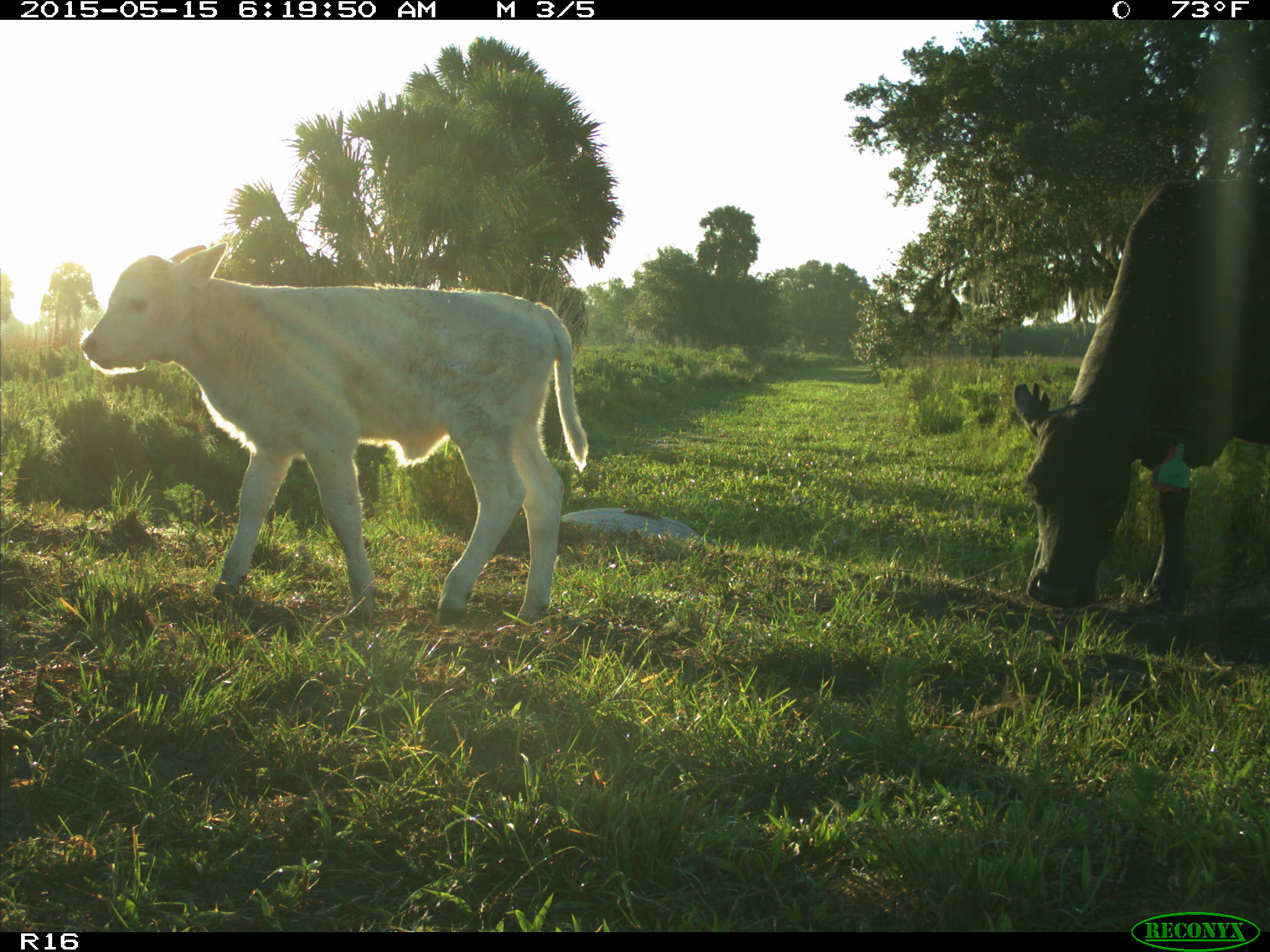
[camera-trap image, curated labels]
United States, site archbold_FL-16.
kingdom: Animalia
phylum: Chordata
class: Mammalia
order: Artiodactyla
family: Bovidae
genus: Bos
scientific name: Bos taurus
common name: domestic cow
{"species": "Bos taurus (domestic cow)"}